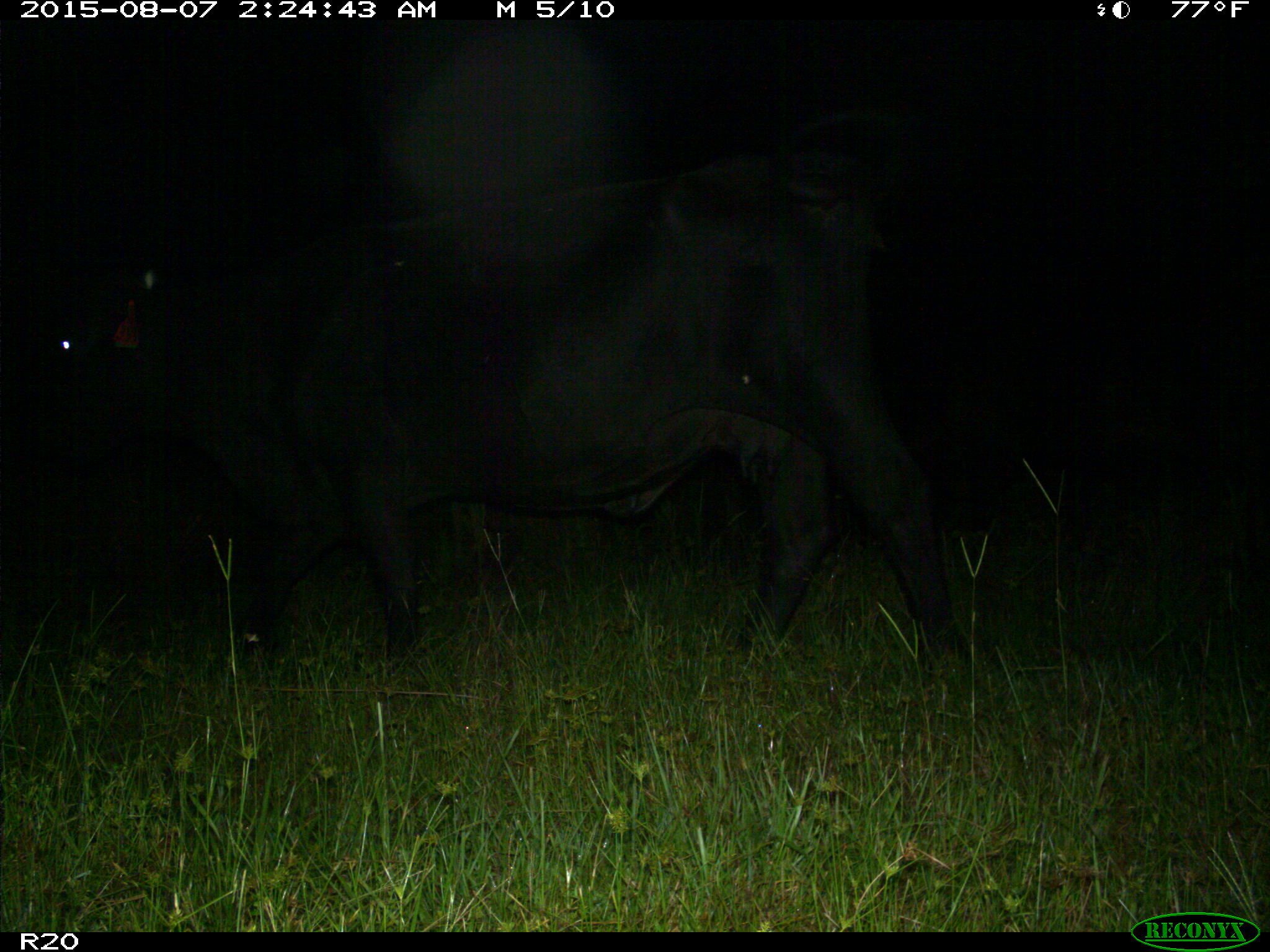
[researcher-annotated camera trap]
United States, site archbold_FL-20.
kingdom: Animalia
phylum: Chordata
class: Mammalia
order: Artiodactyla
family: Bovidae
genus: Bos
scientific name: Bos taurus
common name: domestic cow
Bos taurus (domestic cow).